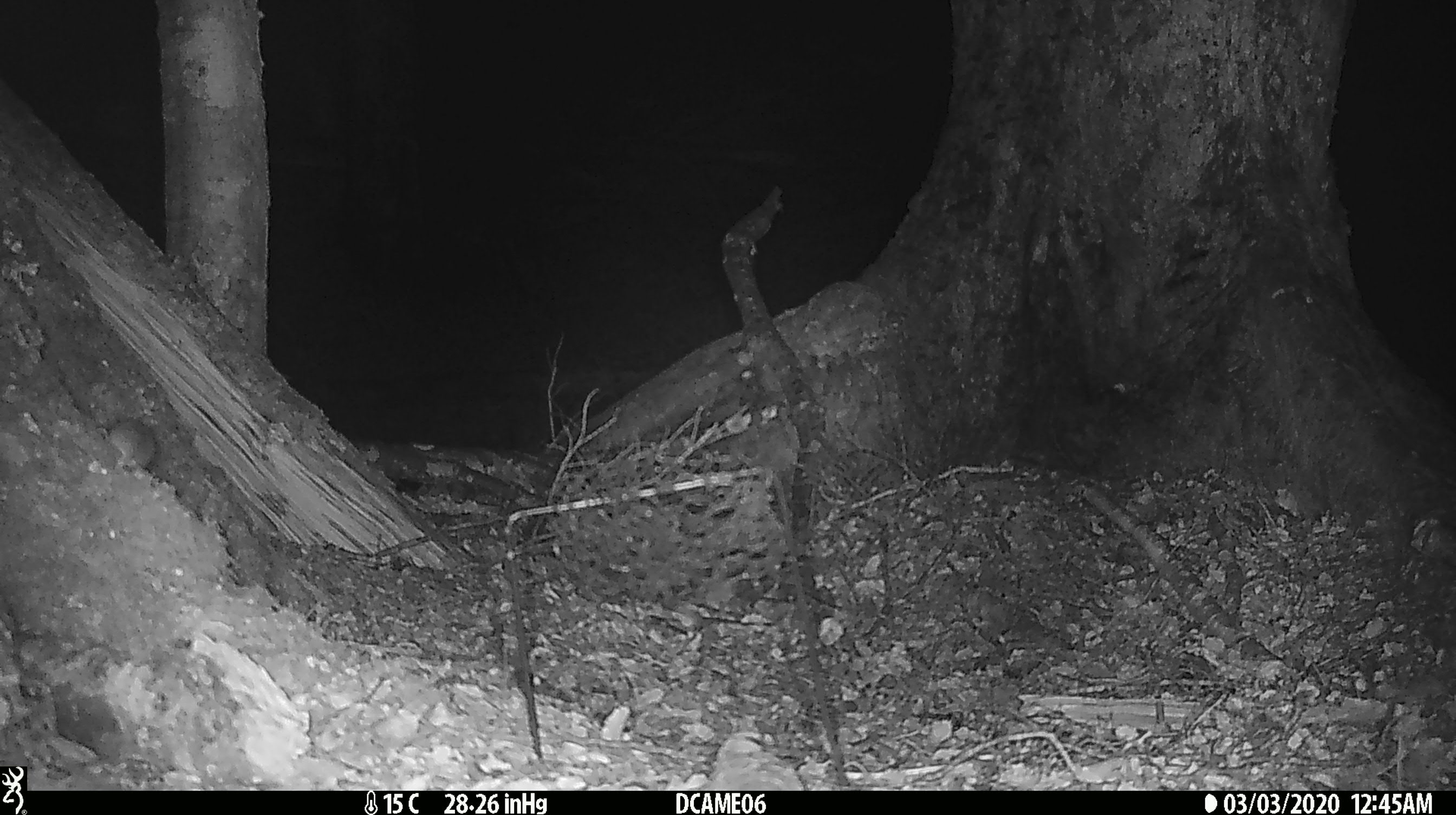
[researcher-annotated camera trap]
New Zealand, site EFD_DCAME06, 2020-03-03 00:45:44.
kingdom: Animalia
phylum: Chordata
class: Mammalia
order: Rodentia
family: Muridae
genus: Mus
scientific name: Mus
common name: mouse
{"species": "mouse (Mus)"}